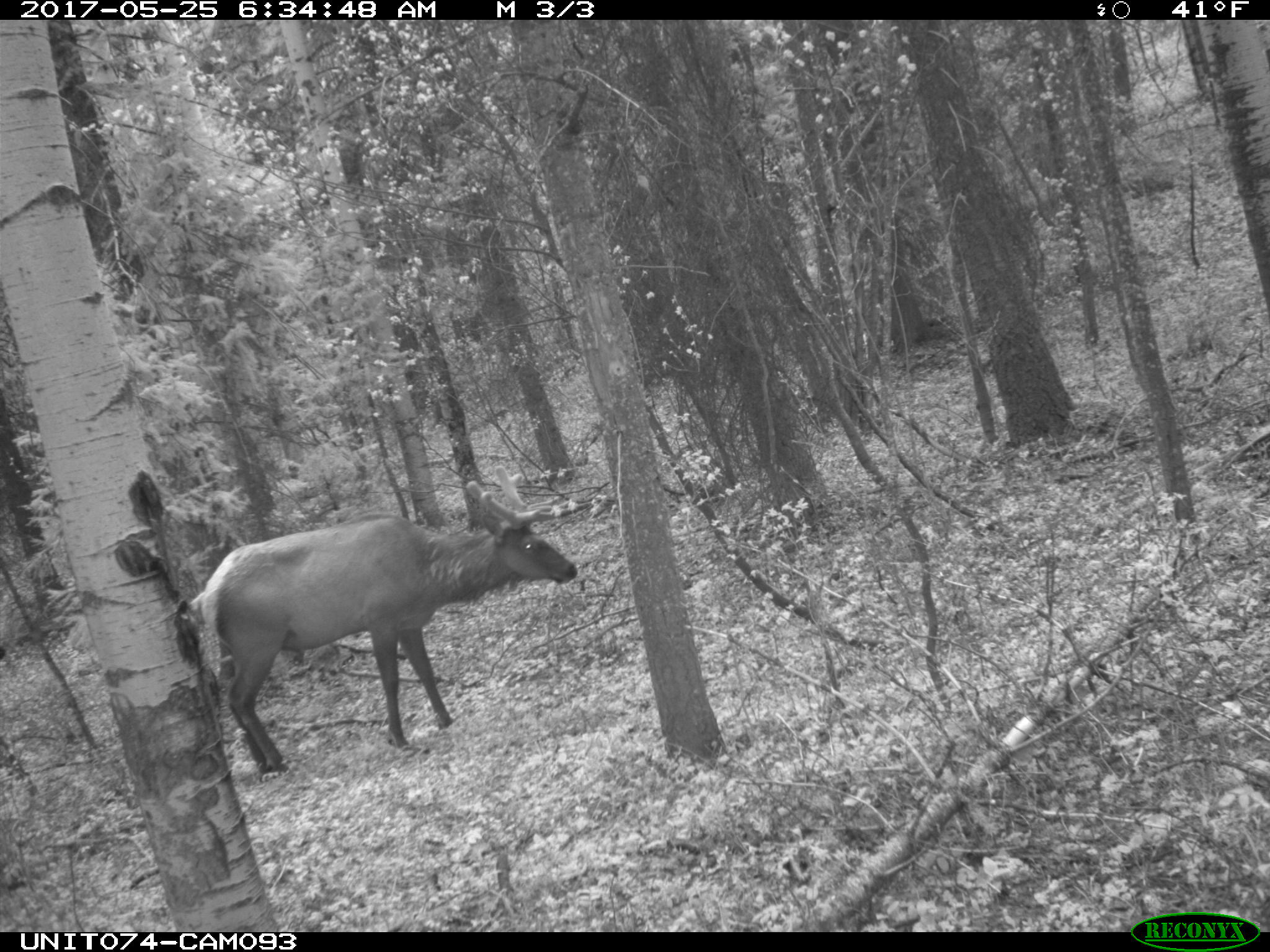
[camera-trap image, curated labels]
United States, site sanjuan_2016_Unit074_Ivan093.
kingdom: Animalia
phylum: Chordata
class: Mammalia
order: Artiodactyla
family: Cervidae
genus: Cervus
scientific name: Cervus elaphus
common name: red deer